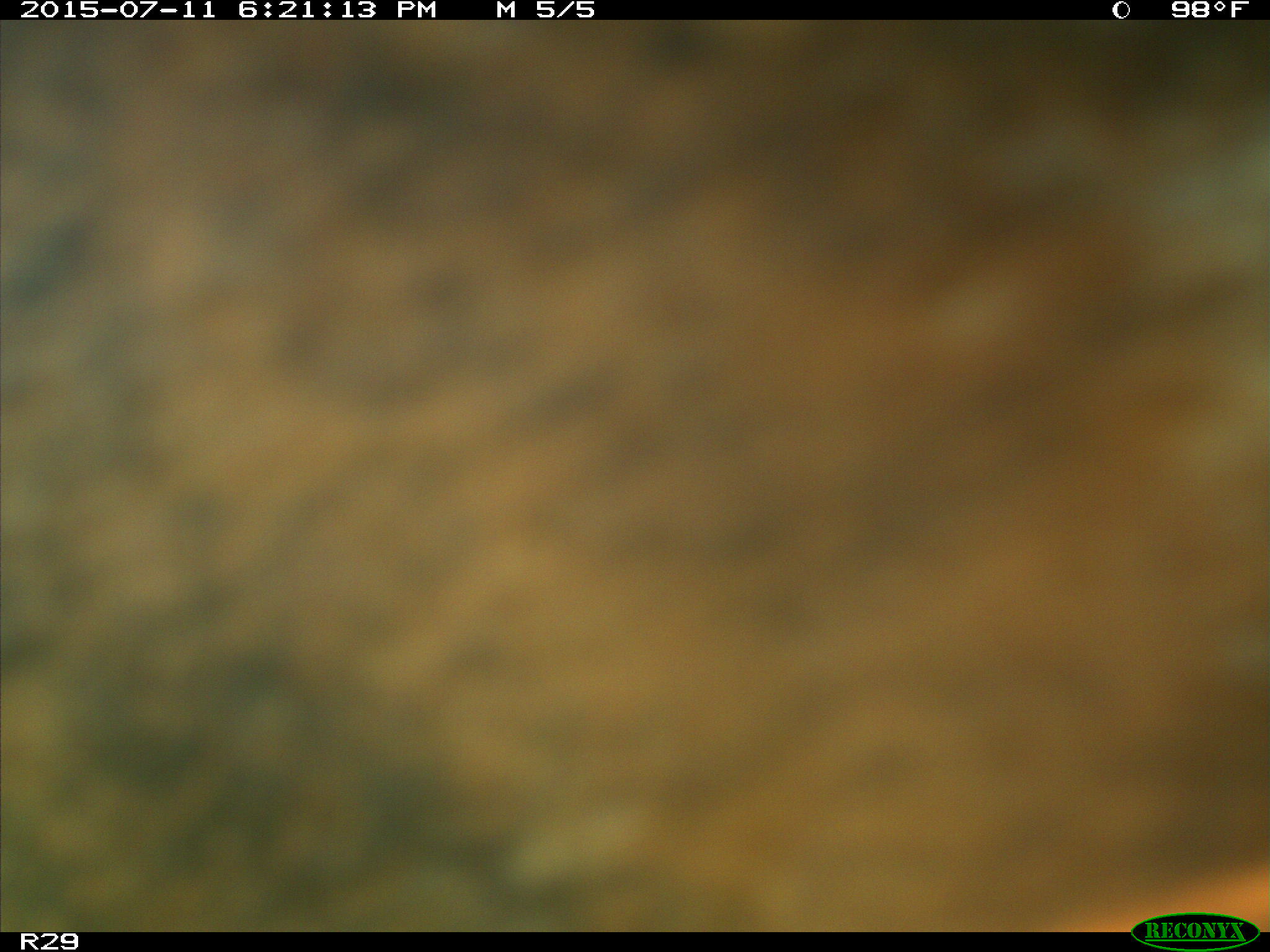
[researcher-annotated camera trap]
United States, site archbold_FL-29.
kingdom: Animalia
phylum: Chordata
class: Mammalia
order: Artiodactyla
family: Bovidae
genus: Bos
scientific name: Bos taurus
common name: domestic cow